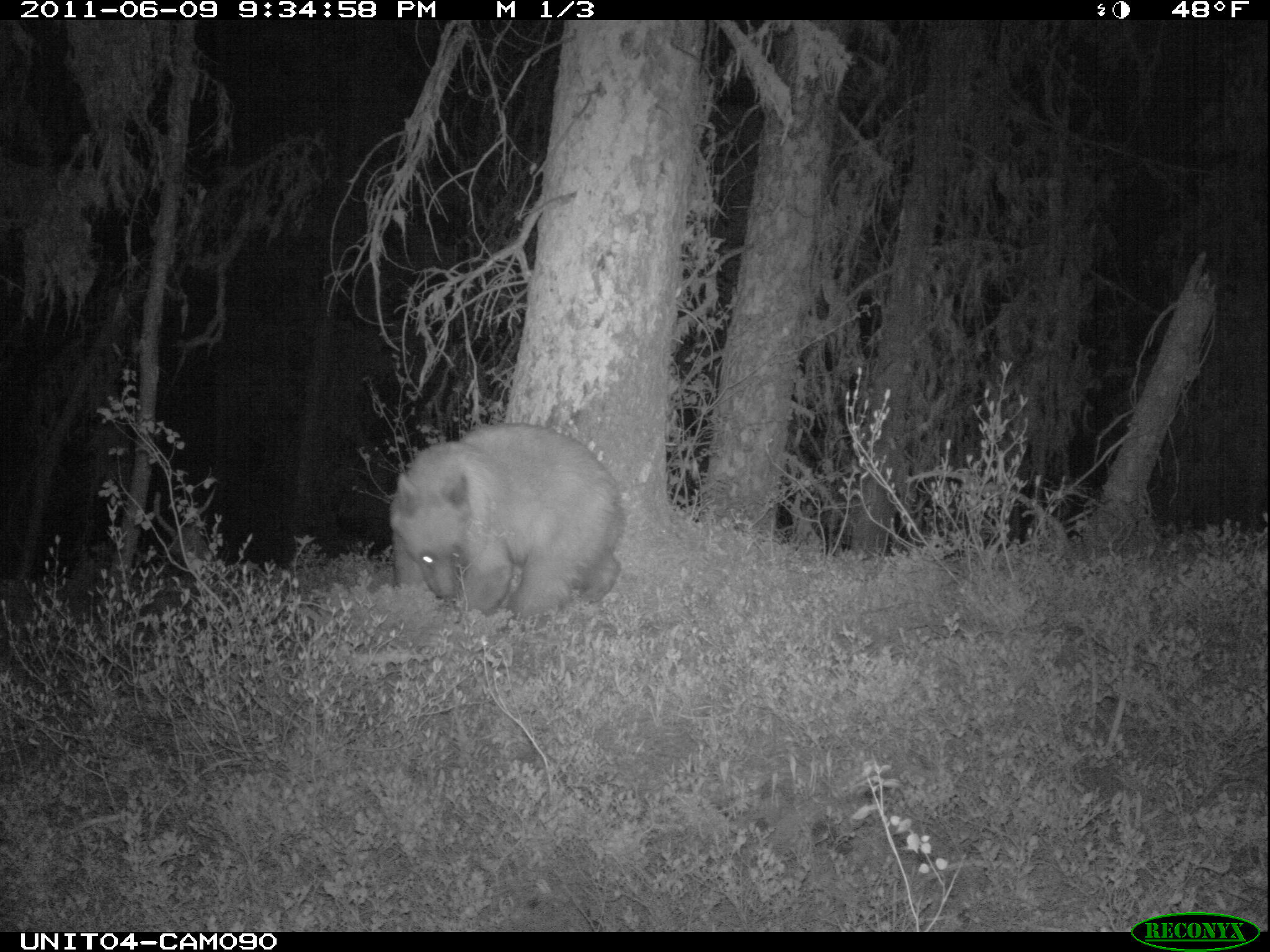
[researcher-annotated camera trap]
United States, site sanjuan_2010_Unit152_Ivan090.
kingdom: Animalia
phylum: Chordata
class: Mammalia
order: Carnivora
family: Ursidae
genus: Ursus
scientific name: Ursus americanus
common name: american black bear